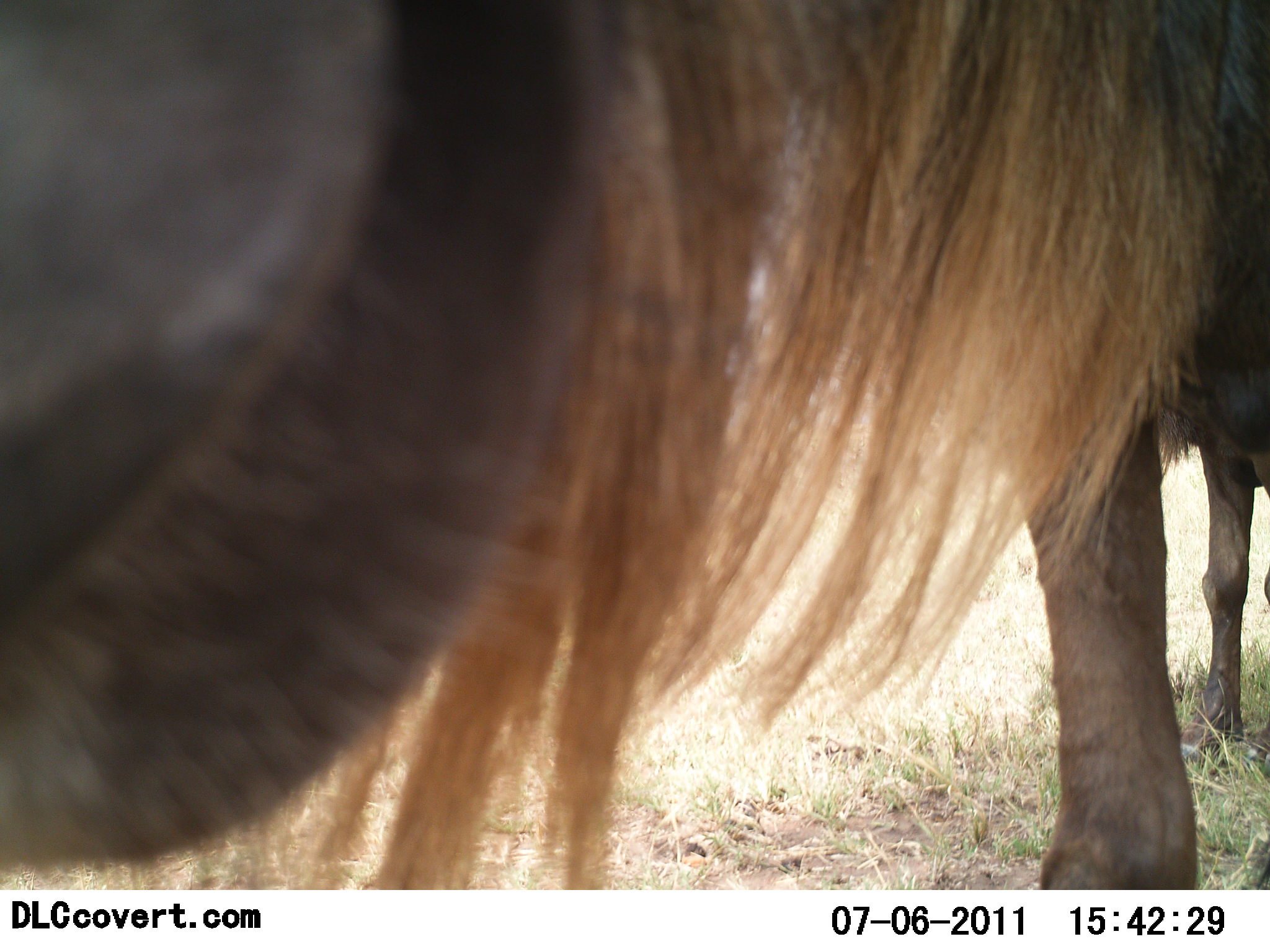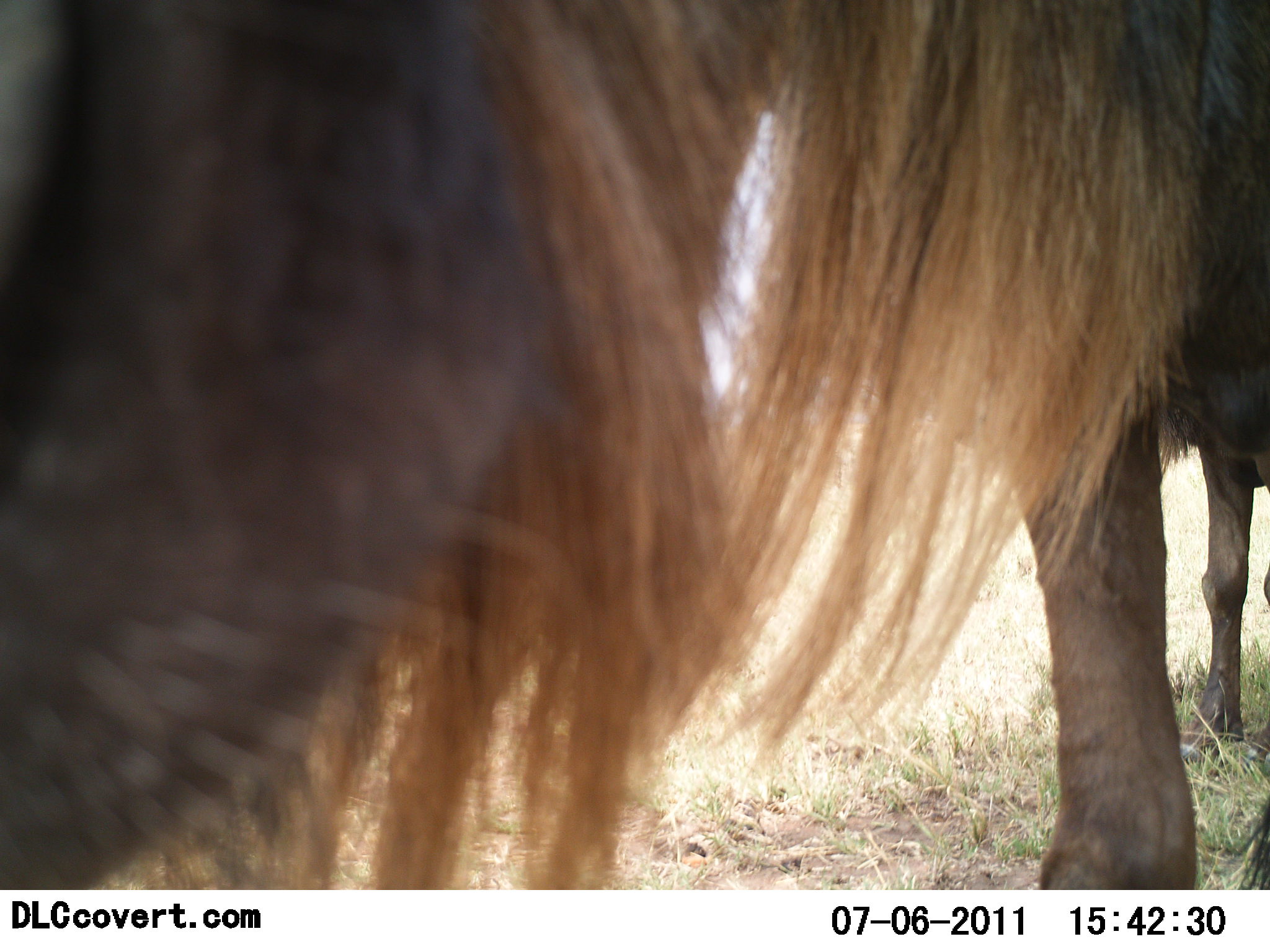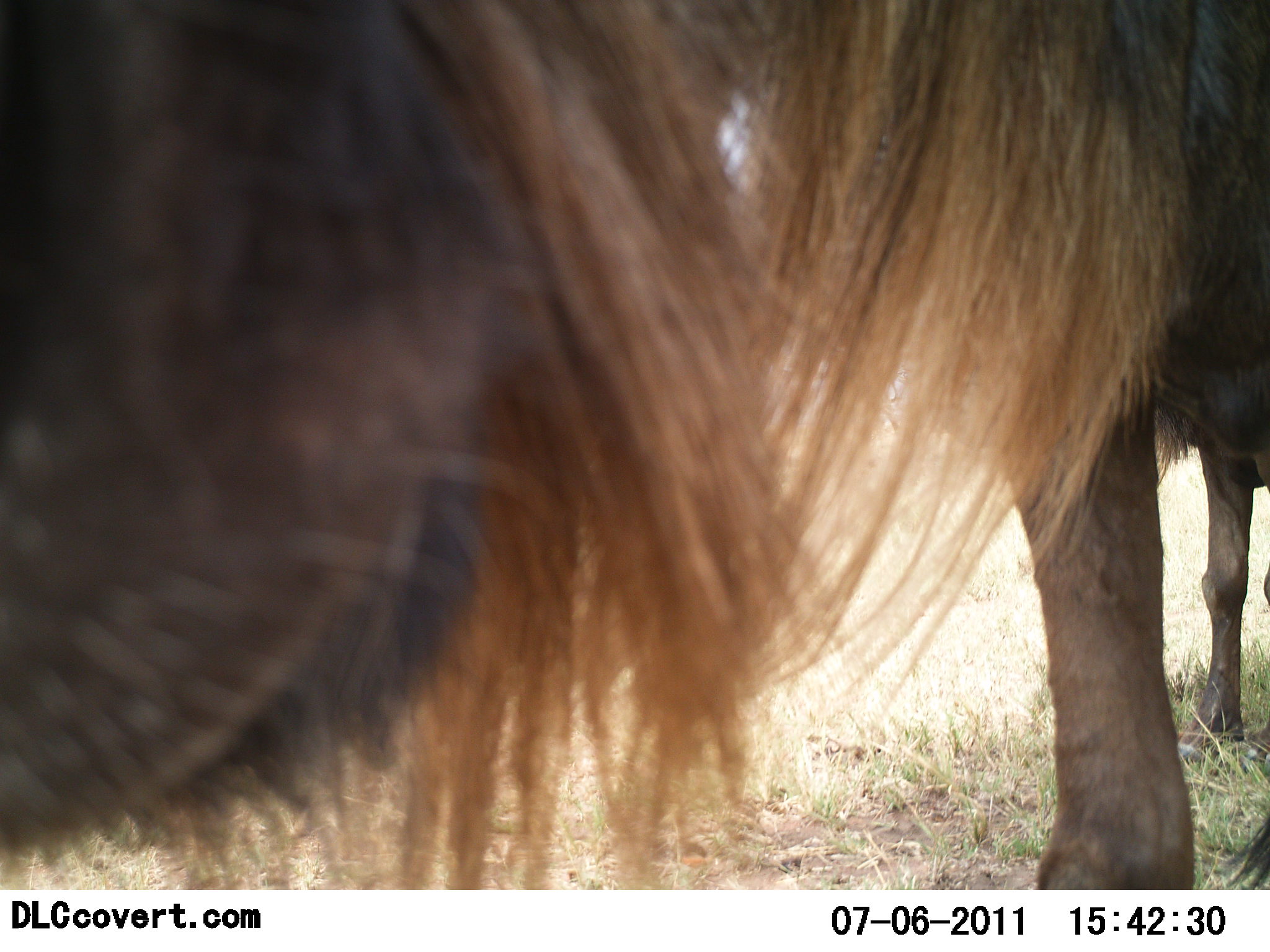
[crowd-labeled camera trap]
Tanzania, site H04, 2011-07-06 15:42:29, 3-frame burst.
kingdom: Animalia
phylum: Chordata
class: Mammalia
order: Artiodactyla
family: Bovidae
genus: Connochaetes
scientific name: Connochaetes taurinus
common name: blue wildebeest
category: wildebeest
Wildebeest (blue wildebeest) (Connochaetes taurinus), count 1. Behavior (volunteer vote fractions): standing 55%, resting 9%, moving 9%, interacting 18%. Young present (vote fraction): 0%. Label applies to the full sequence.